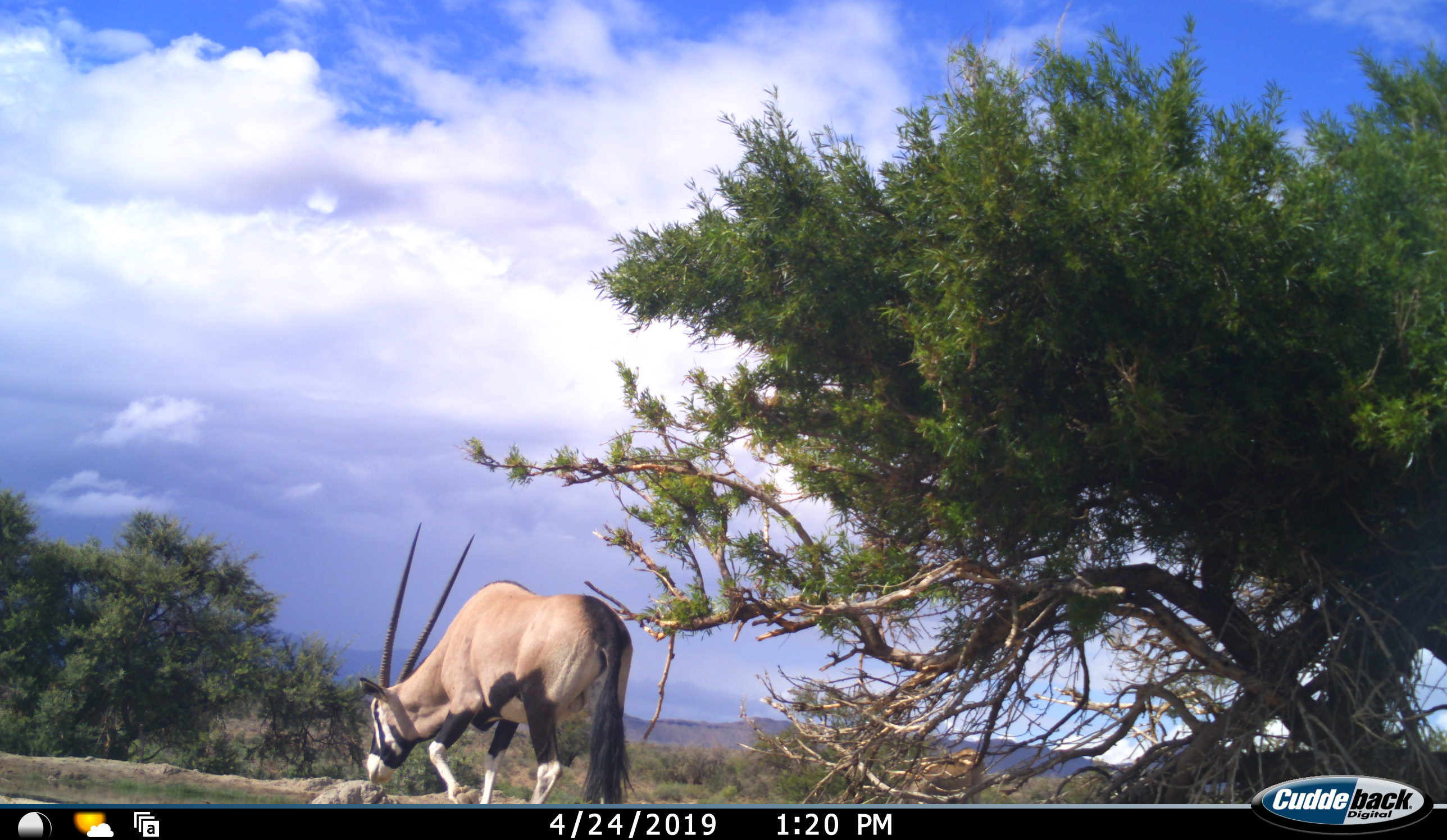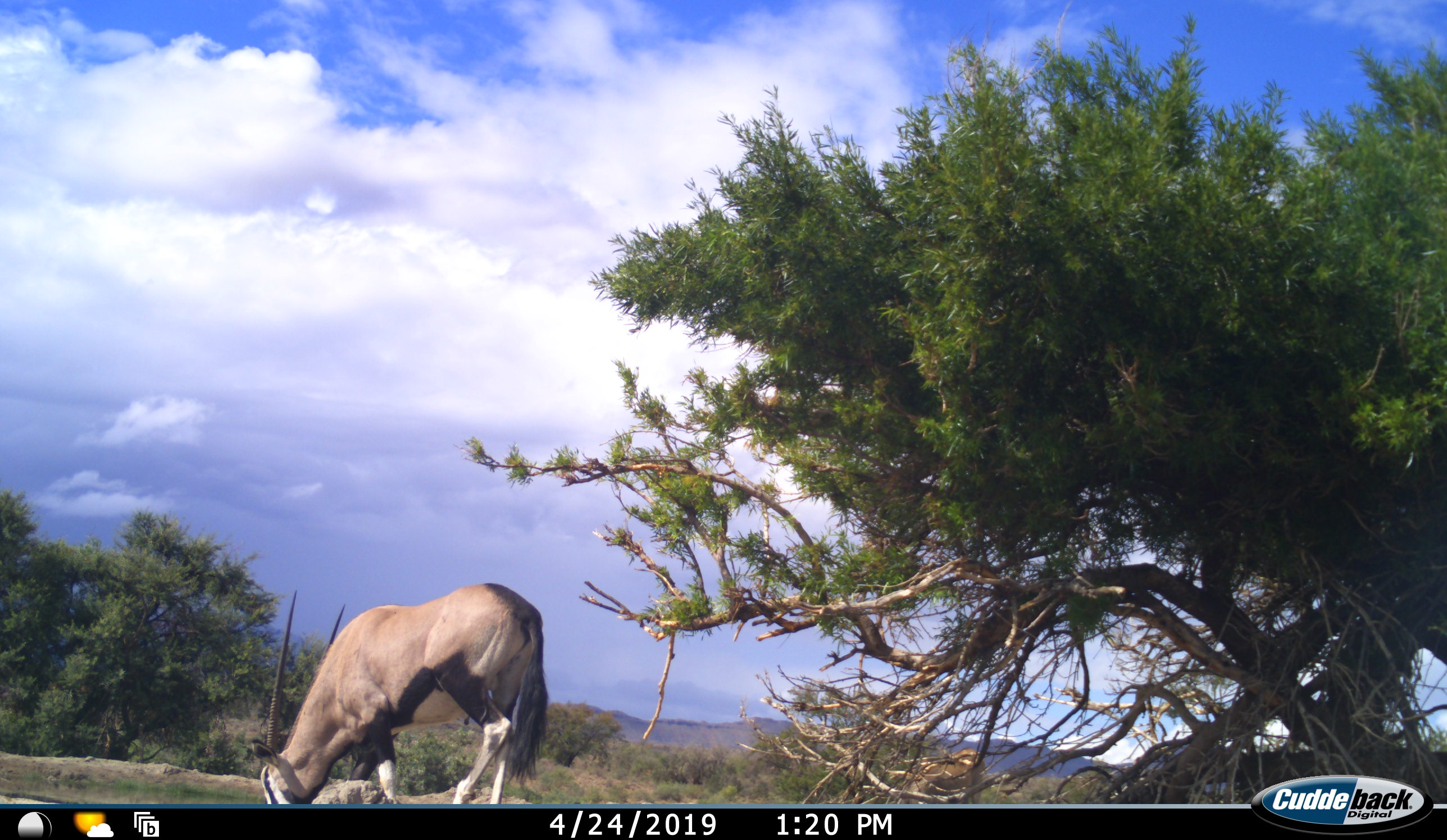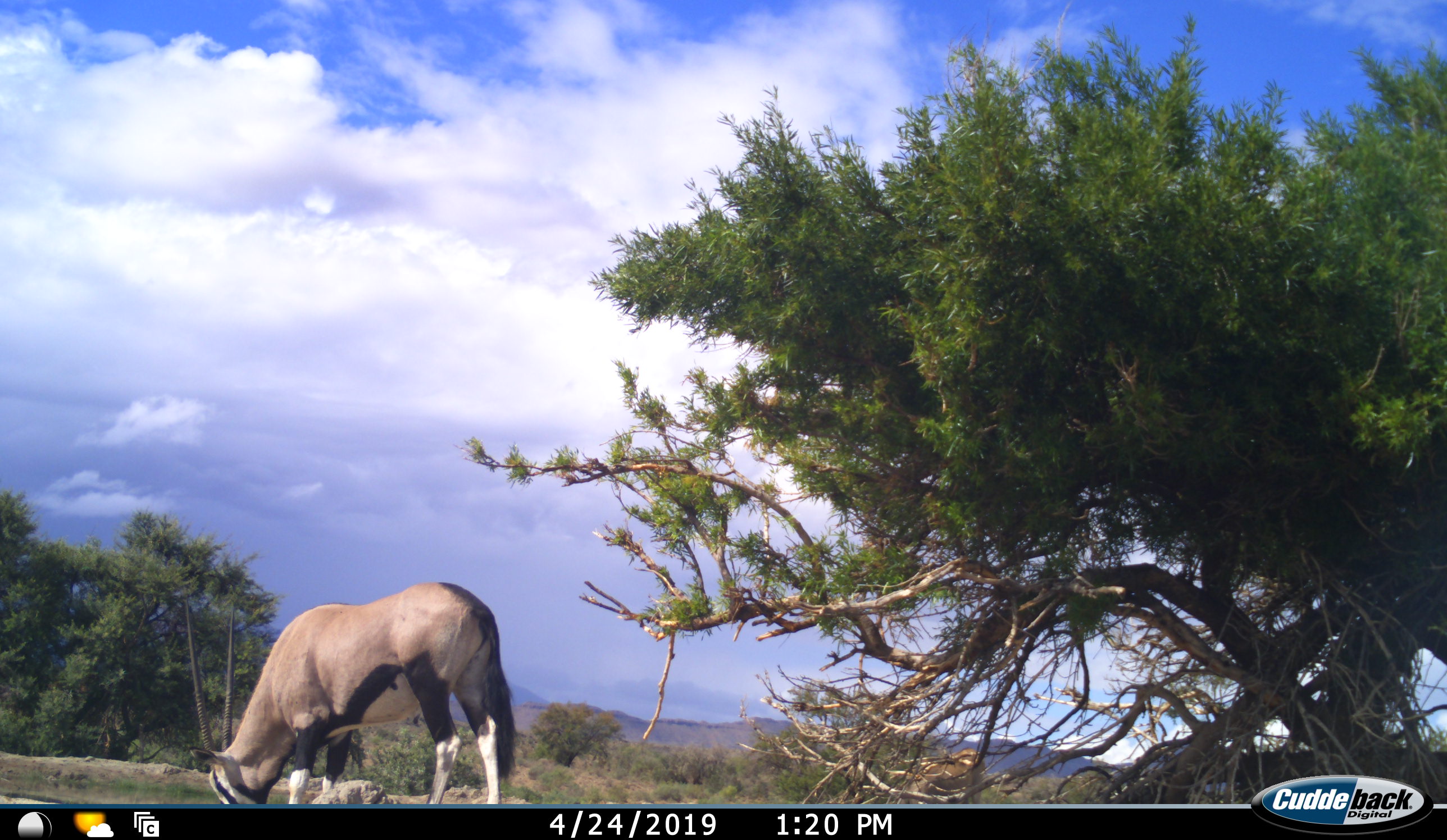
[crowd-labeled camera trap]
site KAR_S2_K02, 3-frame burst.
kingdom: Animalia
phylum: Chordata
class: Mammalia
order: Artiodactyla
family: Bovidae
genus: Oryx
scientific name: Oryx gazella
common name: gemsbok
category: oryx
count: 1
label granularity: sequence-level